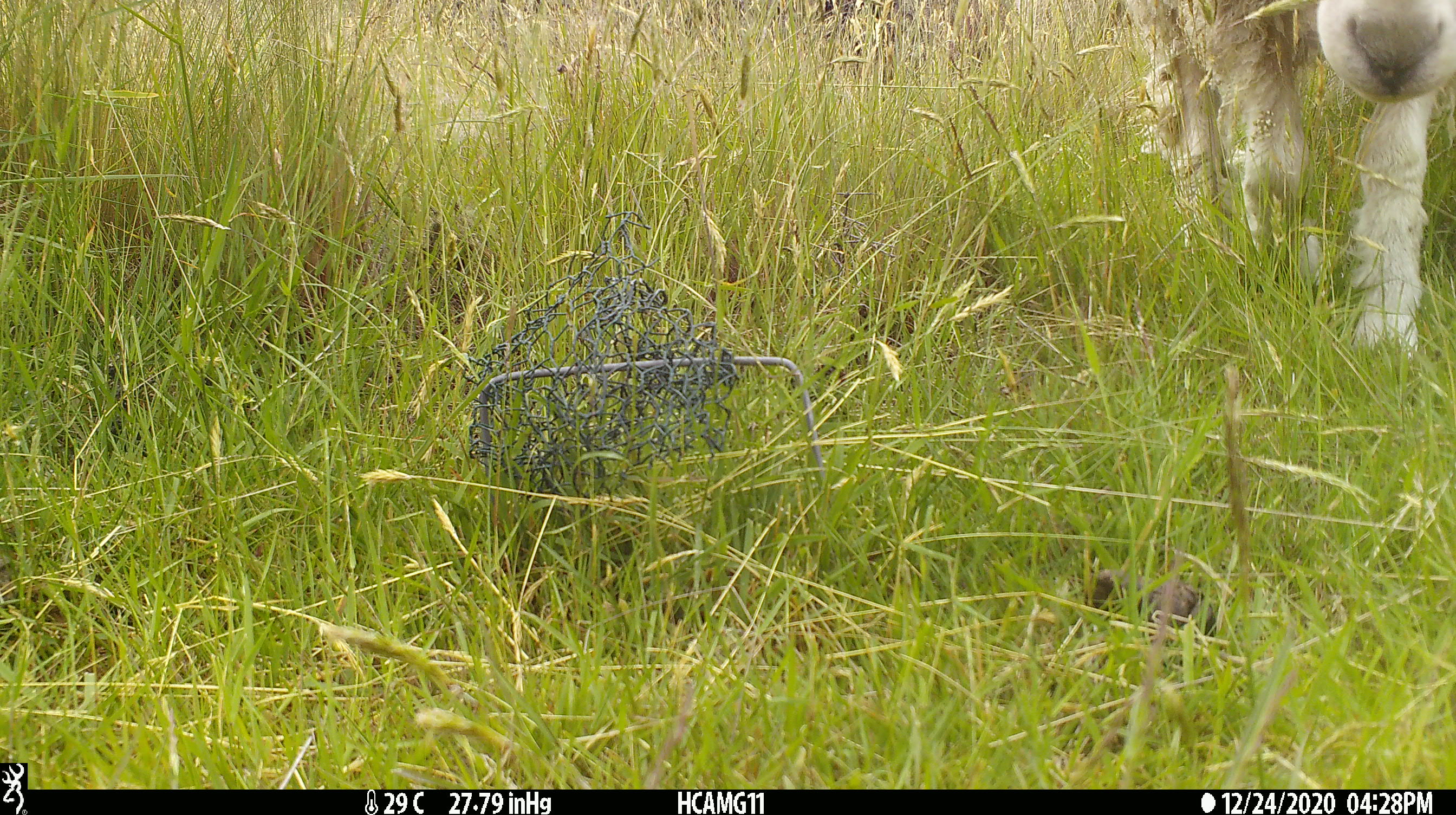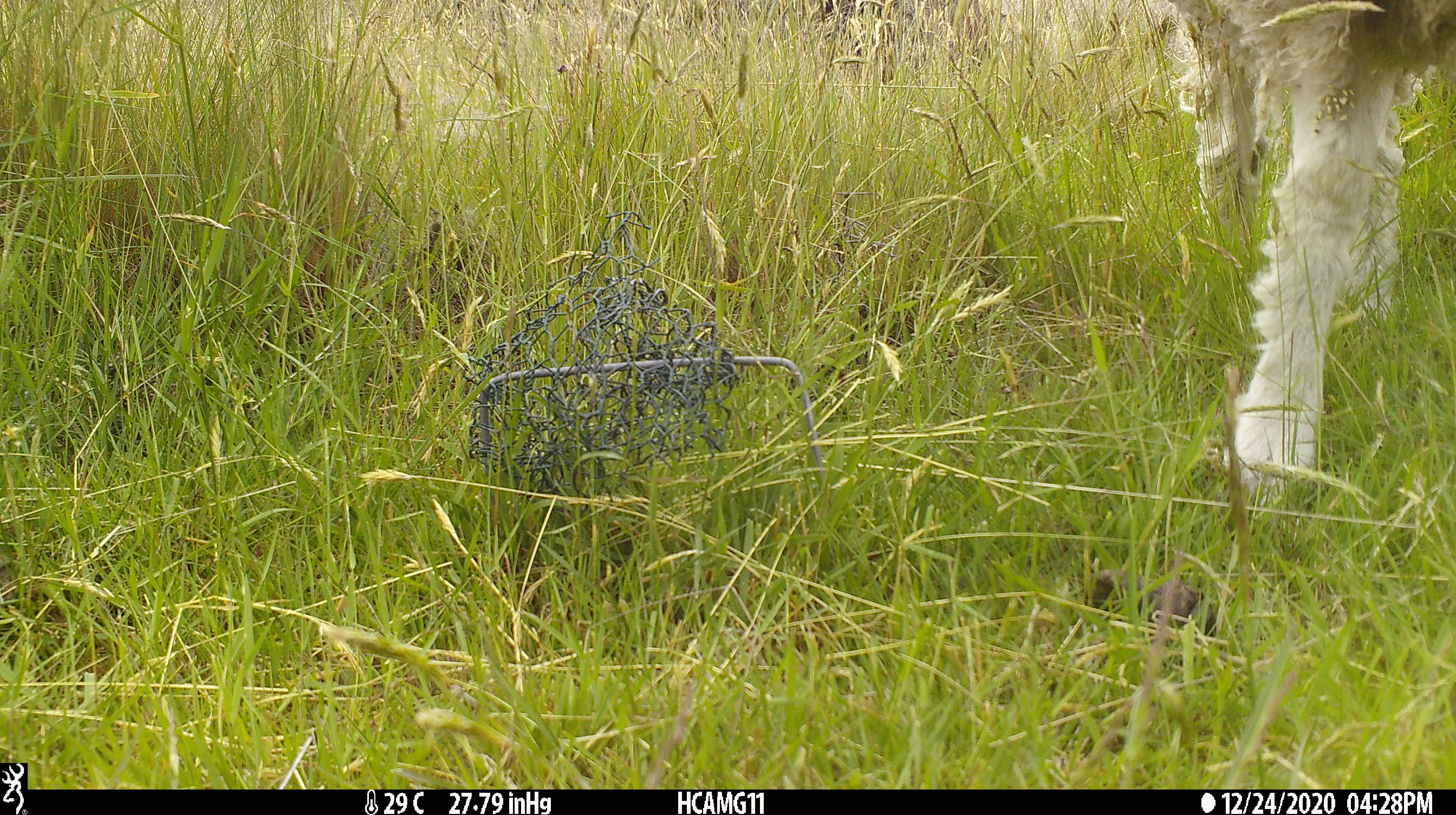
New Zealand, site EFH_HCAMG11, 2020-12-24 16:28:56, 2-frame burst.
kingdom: Animalia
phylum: Chordata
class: Mammalia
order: Artiodactyla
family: Bovidae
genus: Ovis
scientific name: Ovis aries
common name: domestic sheep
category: sheep